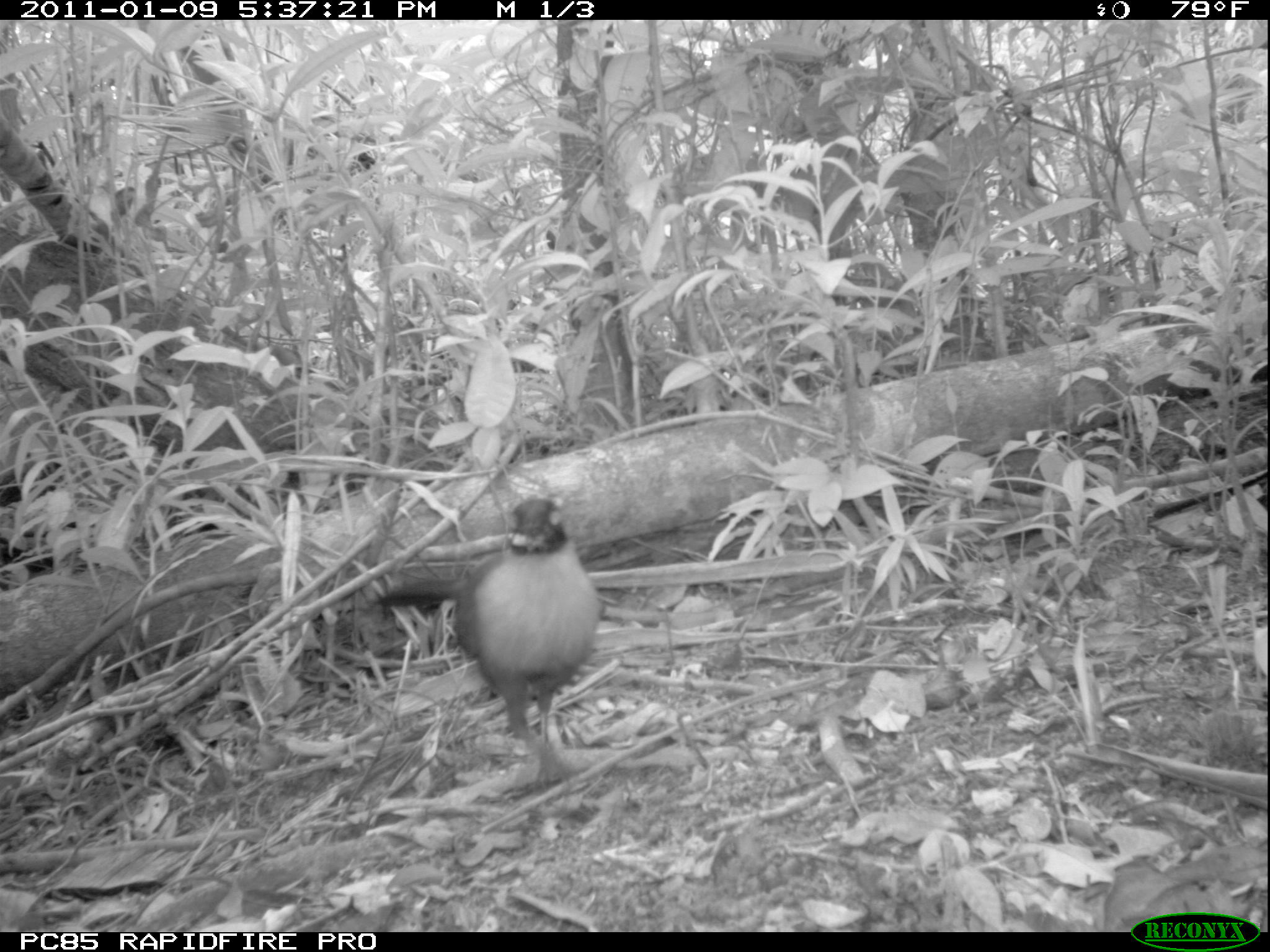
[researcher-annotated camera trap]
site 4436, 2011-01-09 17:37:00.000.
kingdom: Animalia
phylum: Chordata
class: Aves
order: Cuculiformes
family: Cuculidae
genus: Coua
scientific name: Coua serriana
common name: red-breasted coua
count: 1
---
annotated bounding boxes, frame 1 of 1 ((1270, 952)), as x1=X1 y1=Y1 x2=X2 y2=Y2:
coua serriana: x1=369 y1=492 x2=604 y2=789